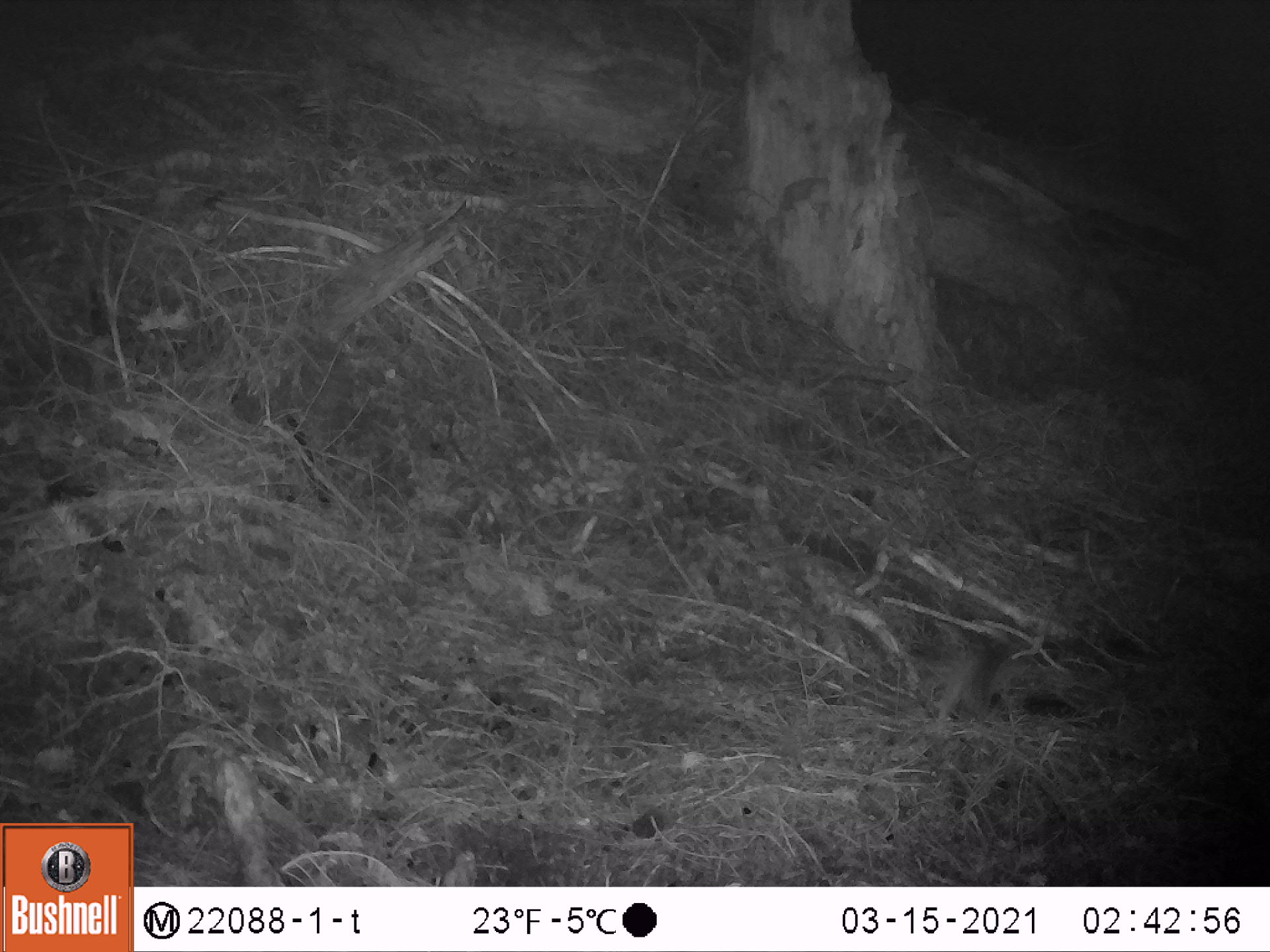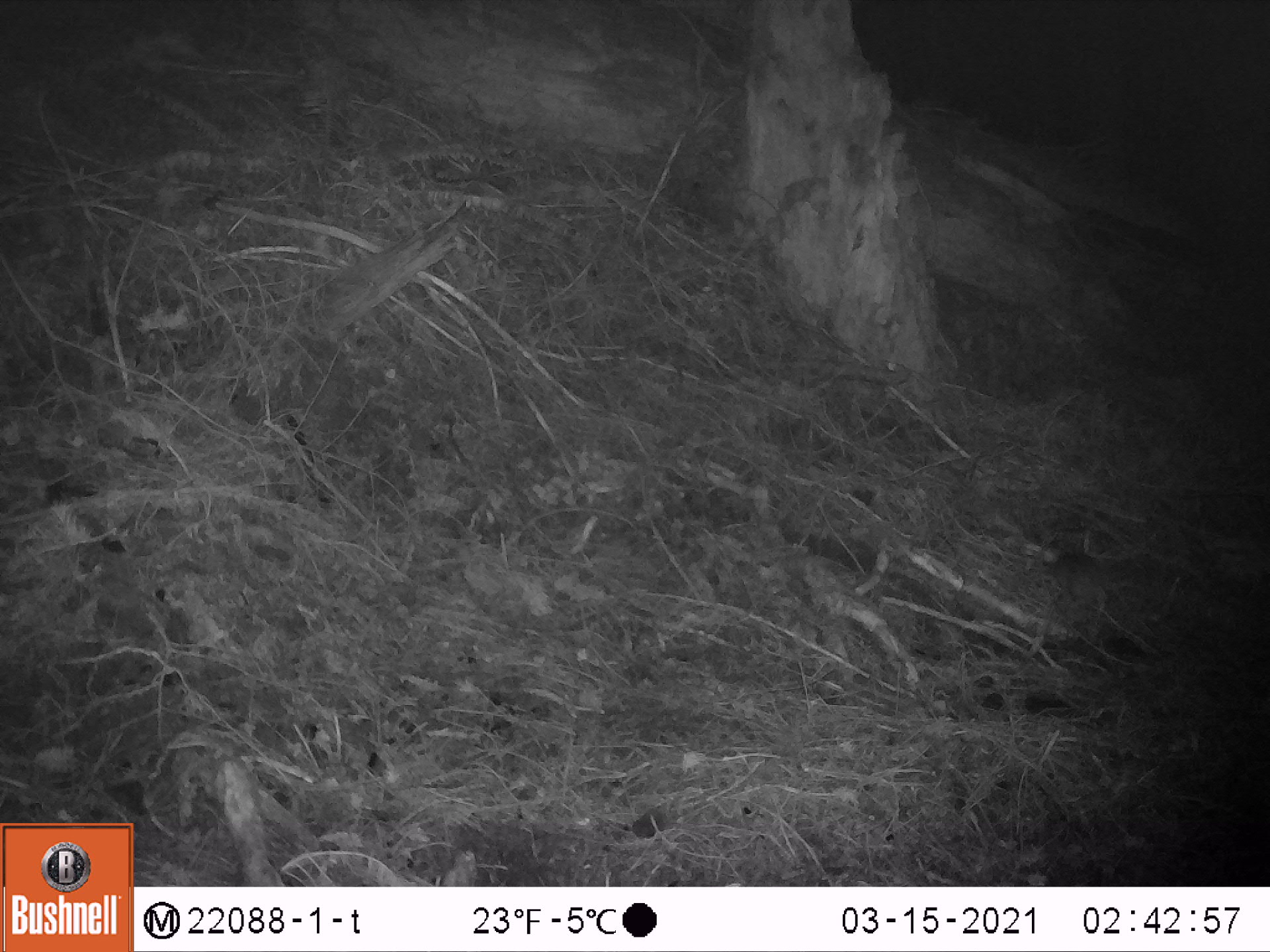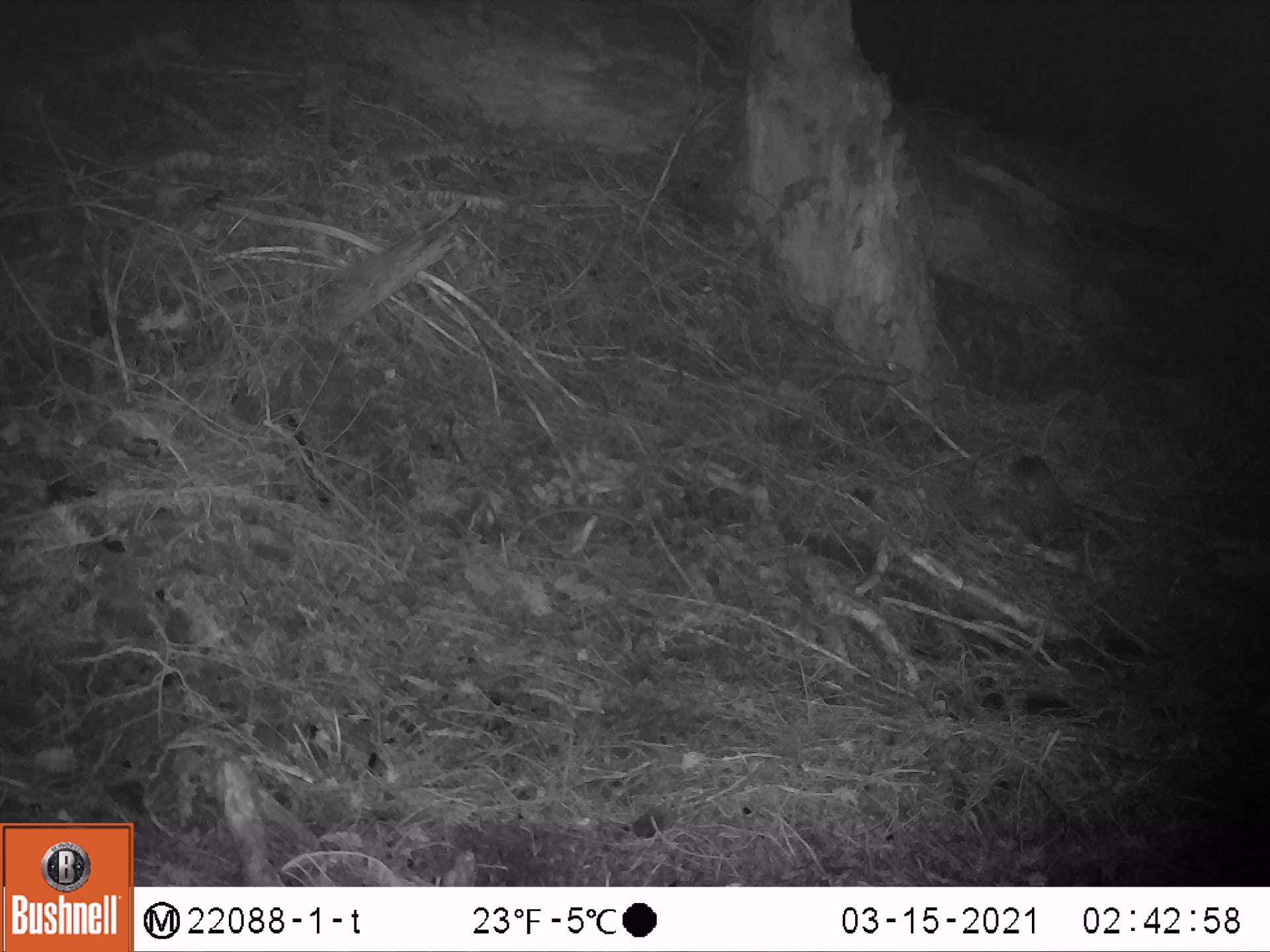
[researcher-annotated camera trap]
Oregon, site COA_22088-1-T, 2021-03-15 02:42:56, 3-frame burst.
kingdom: Animalia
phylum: Chordata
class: Mammalia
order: Rodentia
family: Sciuridae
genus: Glaucomys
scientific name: Glaucomys oregonensis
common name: humboldt's flying squirrel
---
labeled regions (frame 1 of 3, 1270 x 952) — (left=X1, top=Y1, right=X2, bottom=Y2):
humboldt's flying squirrel: (left=893, top=615, right=1069, bottom=764)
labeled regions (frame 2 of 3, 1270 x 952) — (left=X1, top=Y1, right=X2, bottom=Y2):
humboldt's flying squirrel: (left=1004, top=513, right=1173, bottom=652)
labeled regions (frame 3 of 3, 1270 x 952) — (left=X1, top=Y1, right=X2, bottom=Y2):
humboldt's flying squirrel: (left=961, top=427, right=1118, bottom=569)